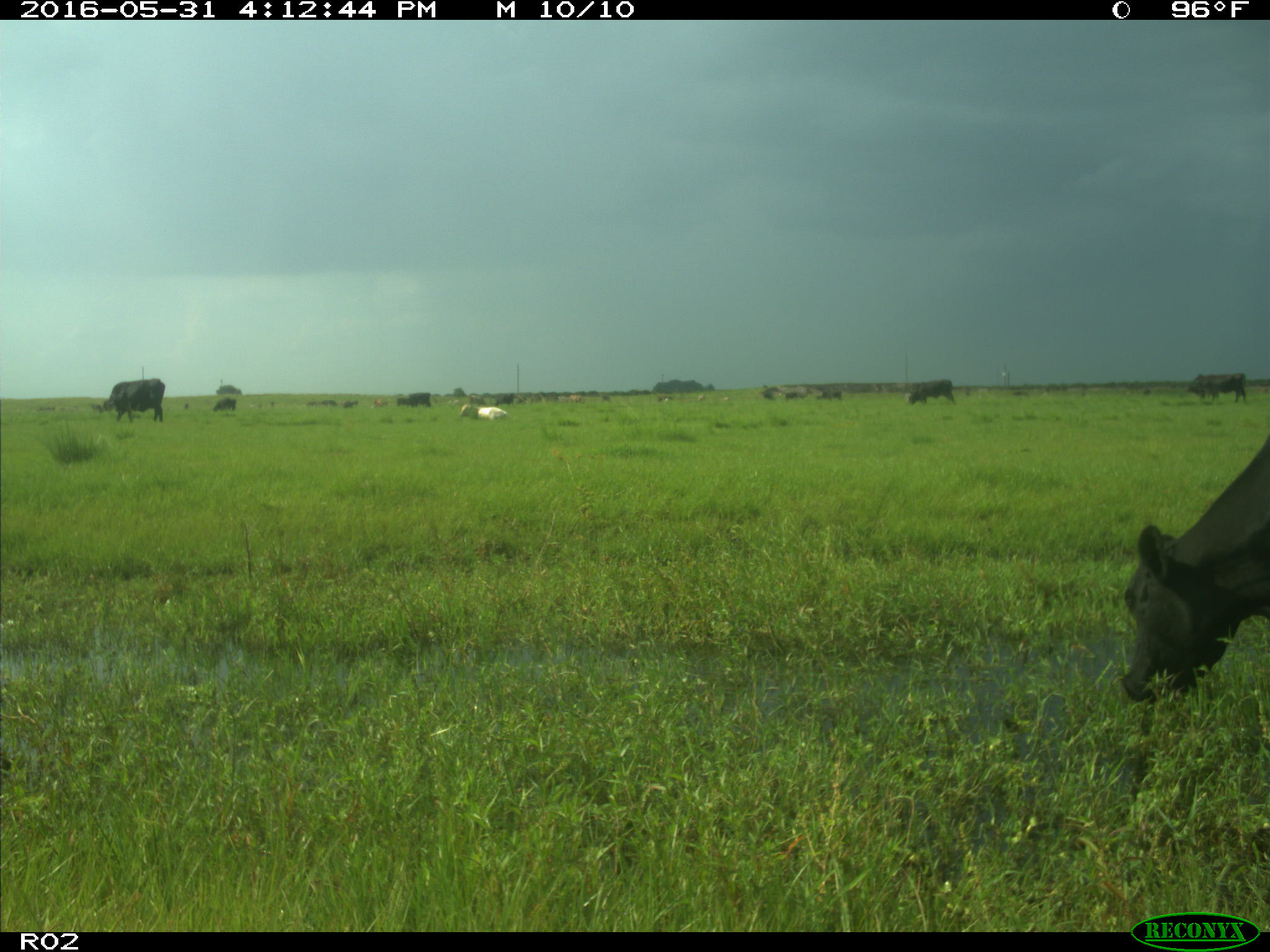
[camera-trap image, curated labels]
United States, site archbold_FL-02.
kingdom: Animalia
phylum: Chordata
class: Mammalia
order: Artiodactyla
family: Bovidae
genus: Bos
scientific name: Bos taurus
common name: domestic cow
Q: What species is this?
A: Bos taurus (domestic cow).